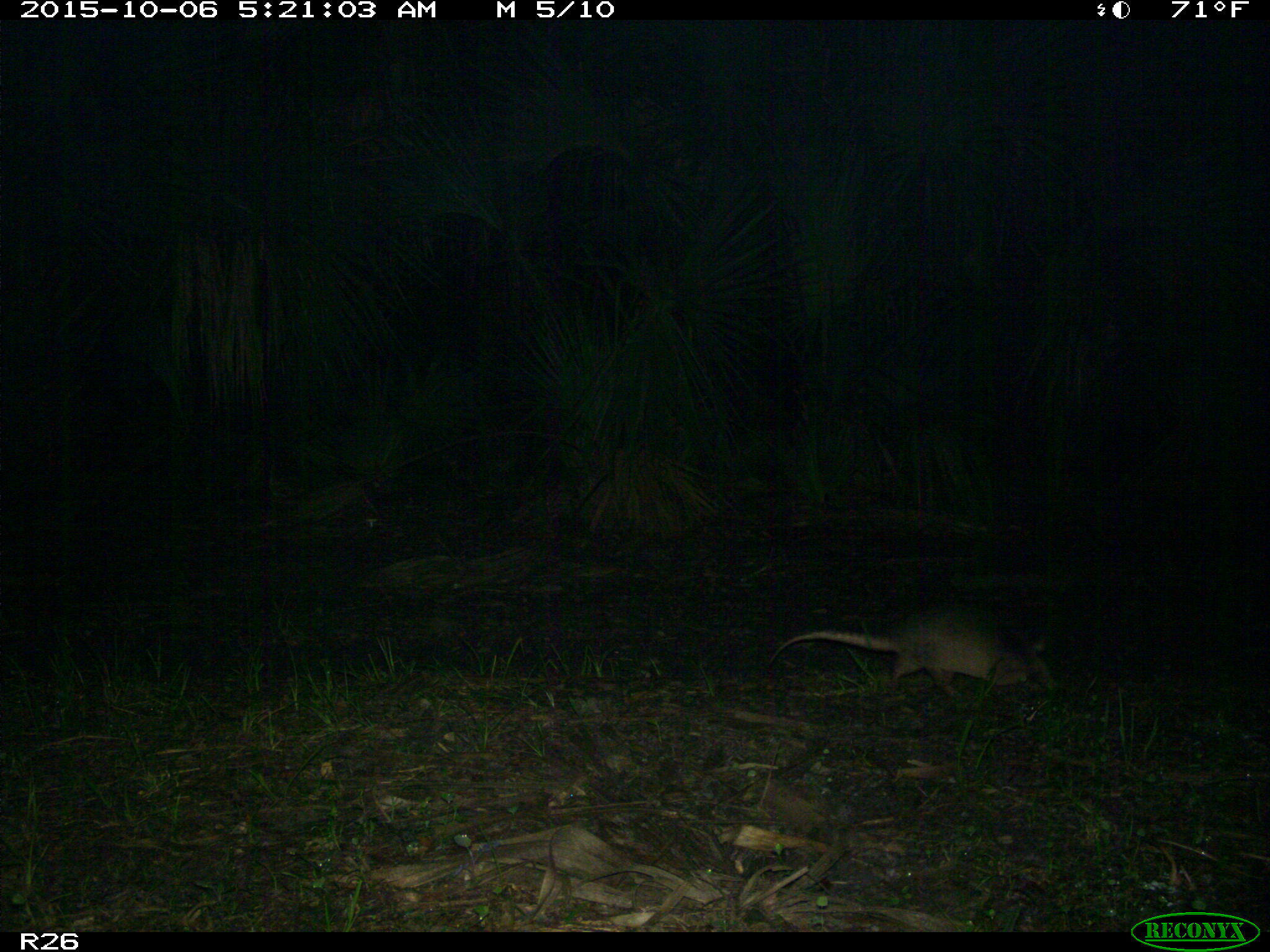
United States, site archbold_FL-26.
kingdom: Animalia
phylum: Chordata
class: Mammalia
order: Cingulata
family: Dasypodidae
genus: Dasypus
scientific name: Dasypus novemcinctus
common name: nine-banded armadillo